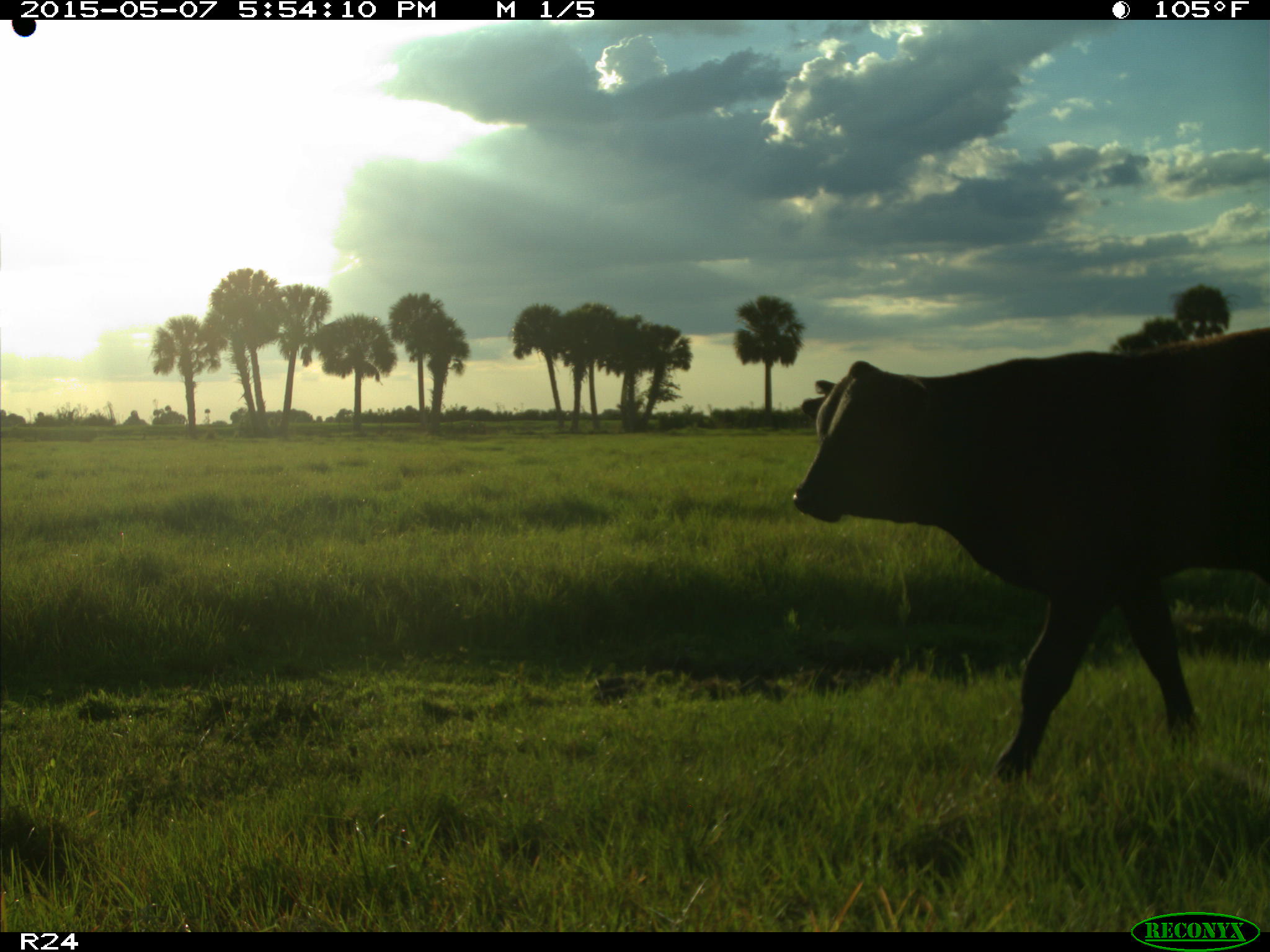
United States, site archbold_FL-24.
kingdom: Animalia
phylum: Chordata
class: Mammalia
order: Artiodactyla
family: Bovidae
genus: Bos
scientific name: Bos taurus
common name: domestic cow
Bos taurus (domestic cow).